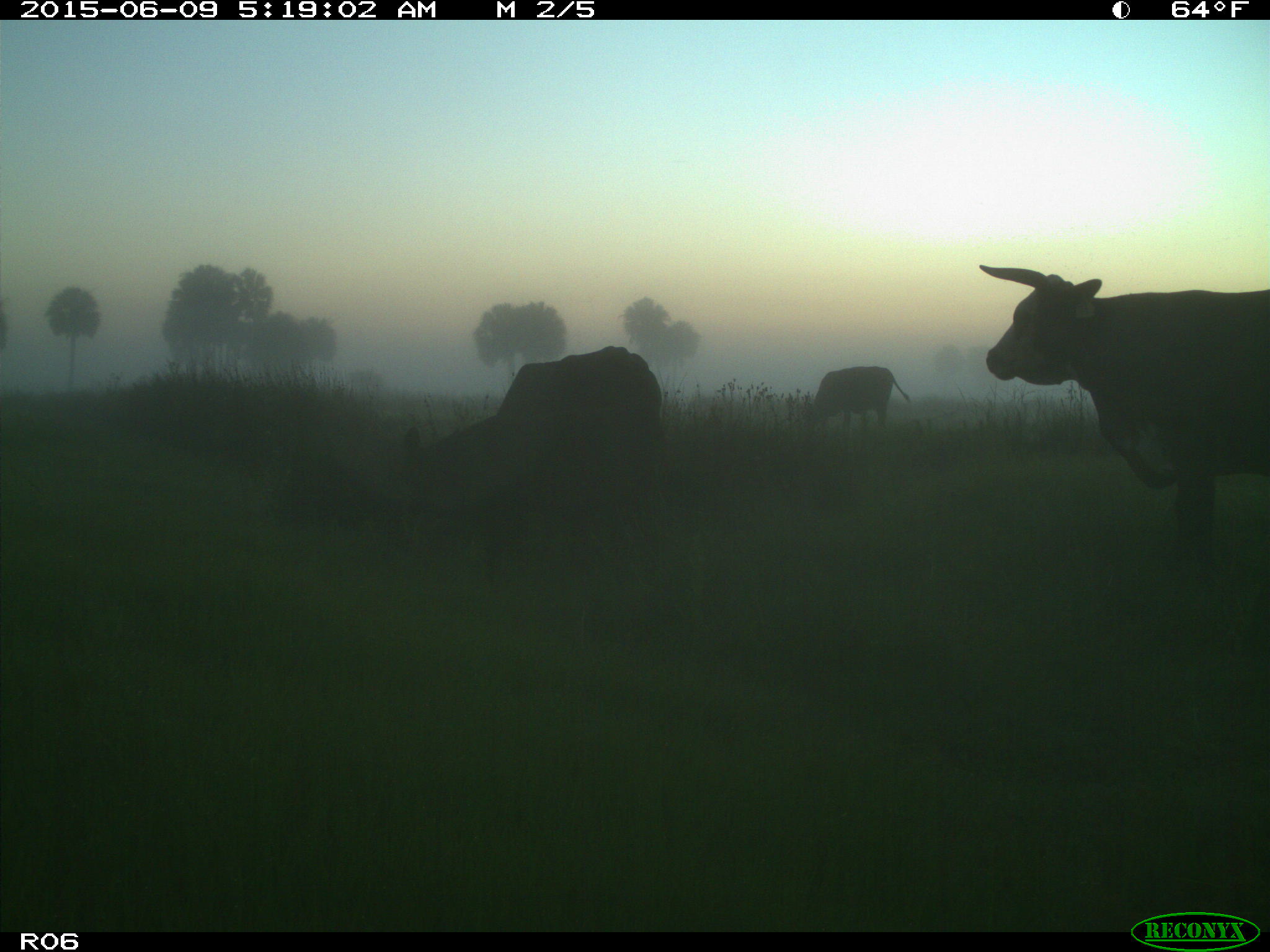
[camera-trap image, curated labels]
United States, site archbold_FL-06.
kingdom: Animalia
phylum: Chordata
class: Mammalia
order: Artiodactyla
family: Bovidae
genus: Bos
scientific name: Bos taurus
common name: domestic cow